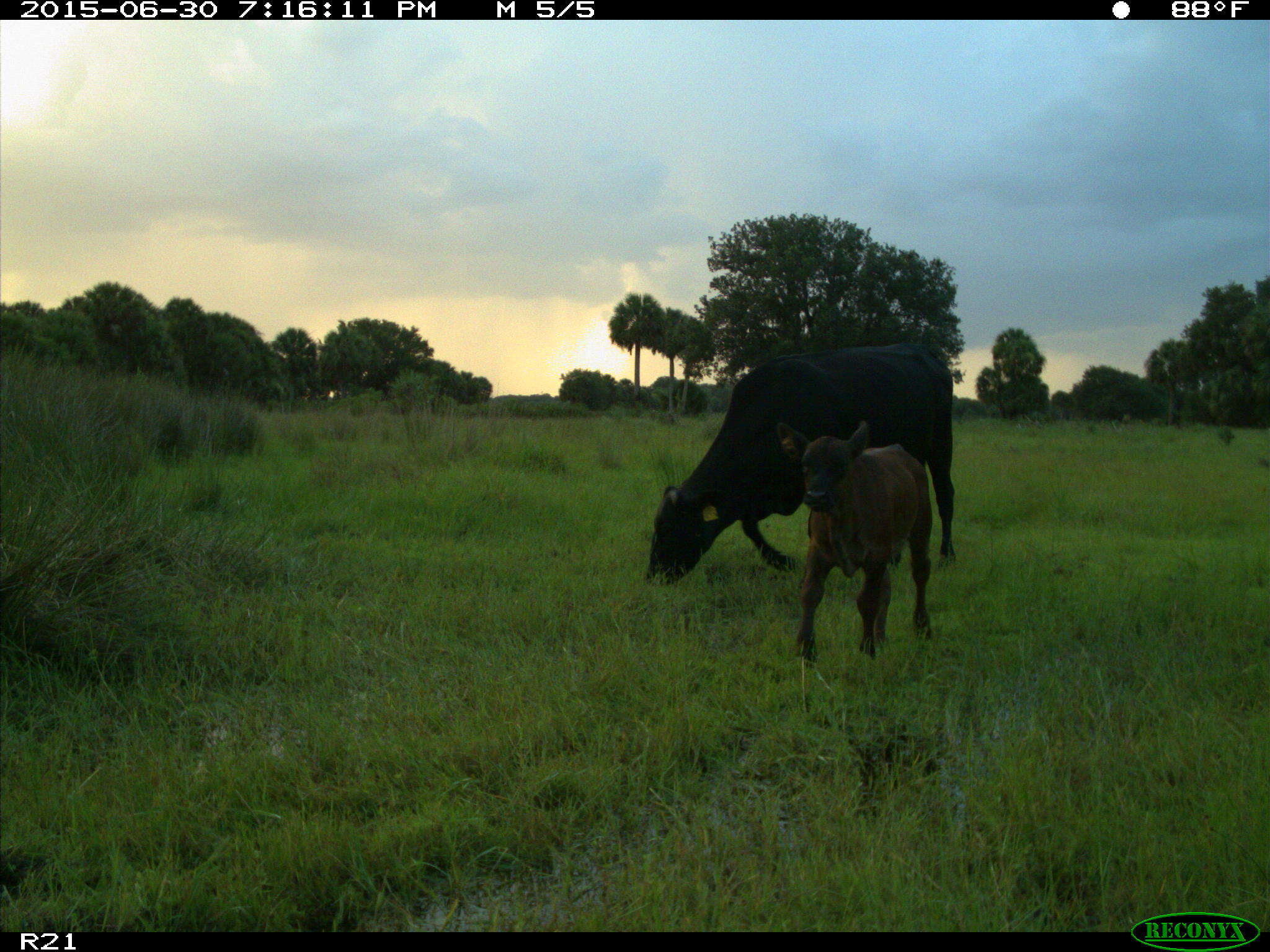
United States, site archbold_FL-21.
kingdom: Animalia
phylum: Chordata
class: Mammalia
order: Artiodactyla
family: Bovidae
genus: Bos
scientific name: Bos taurus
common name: domestic cow